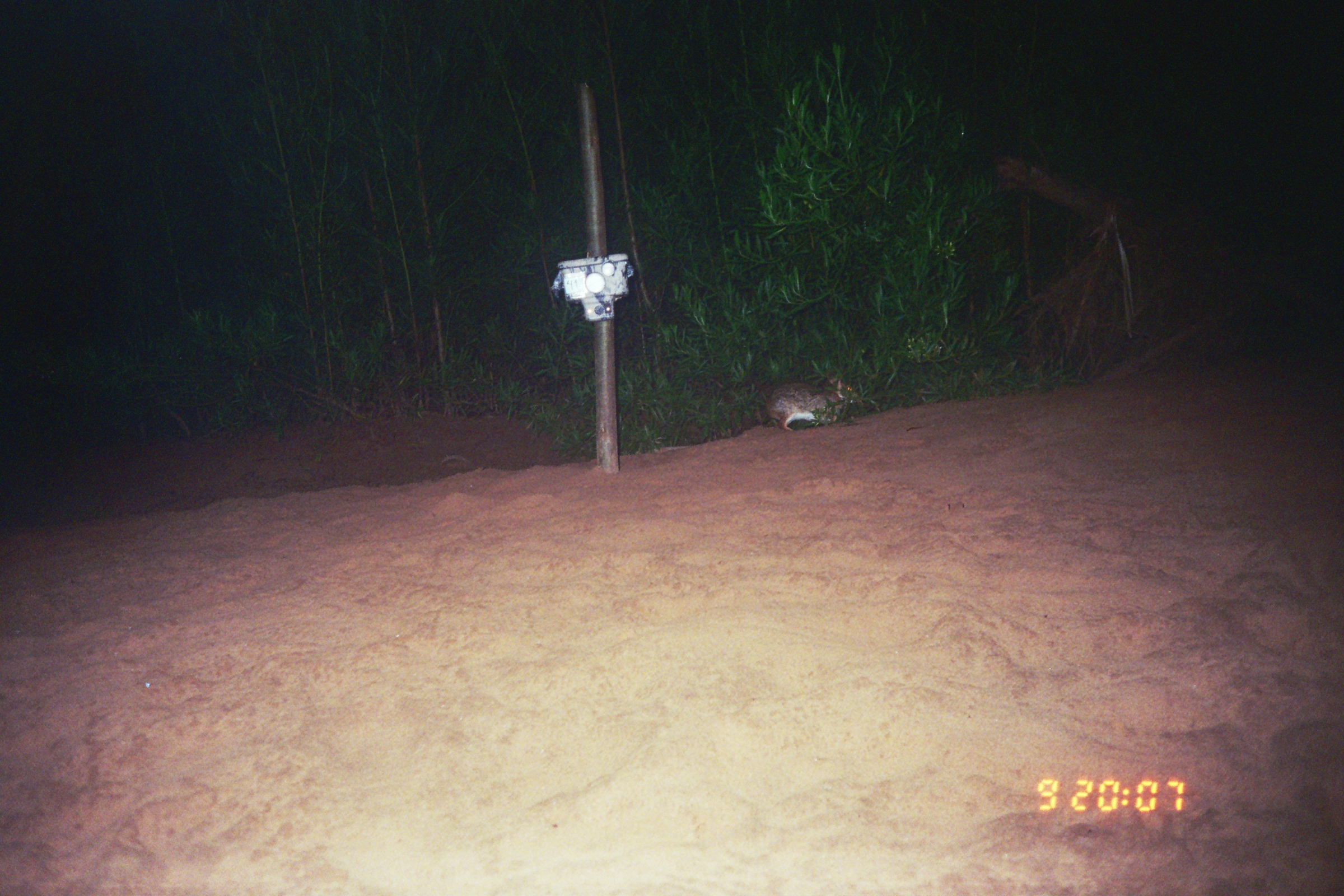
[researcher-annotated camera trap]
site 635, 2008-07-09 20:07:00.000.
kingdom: Animalia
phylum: Chordata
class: Mammalia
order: Lagomorpha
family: Leporidae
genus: Sylvilagus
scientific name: Sylvilagus brasiliensis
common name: tapeti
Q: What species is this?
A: Sylvilagus brasiliensis (tapeti).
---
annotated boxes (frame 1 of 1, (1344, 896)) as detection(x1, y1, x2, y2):
sylvilagus brasiliensis: detection(748, 376, 862, 431)